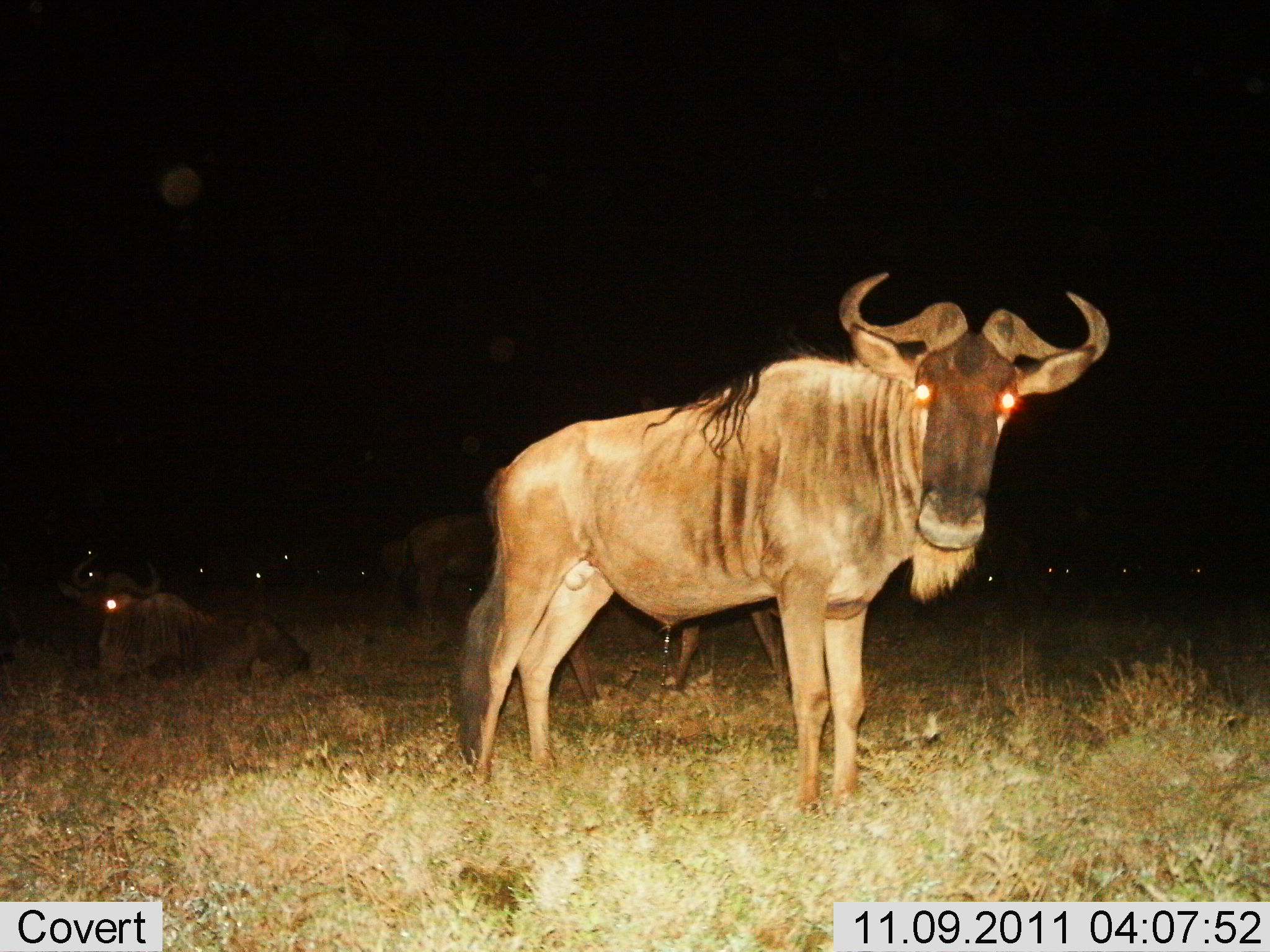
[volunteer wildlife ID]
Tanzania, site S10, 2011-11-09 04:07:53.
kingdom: Animalia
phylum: Chordata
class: Mammalia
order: Artiodactyla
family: Bovidae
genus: Connochaetes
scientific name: Connochaetes taurinus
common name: blue wildebeest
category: wildebeest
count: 4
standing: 100%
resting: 64%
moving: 0%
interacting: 0%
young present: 0%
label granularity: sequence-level